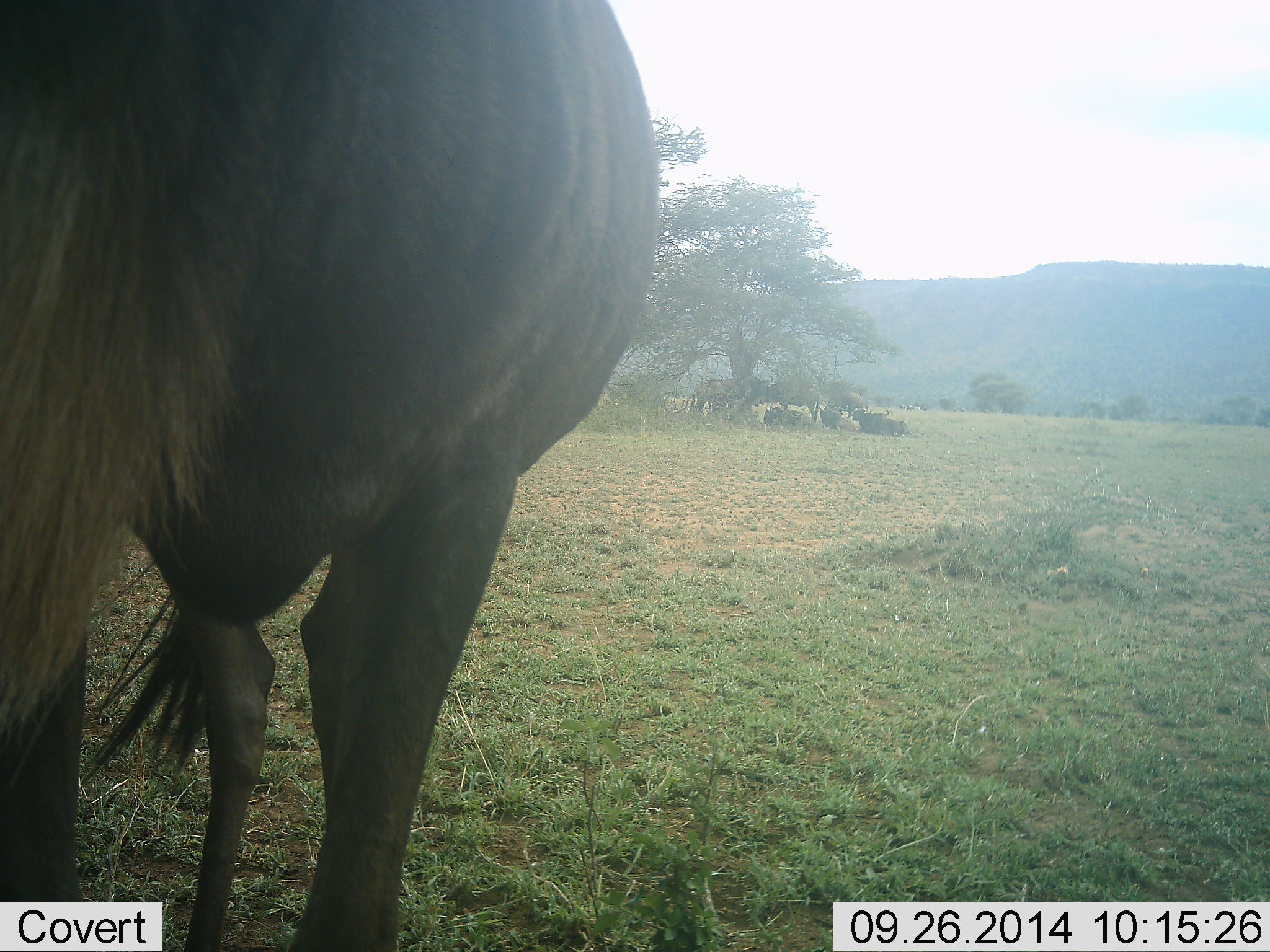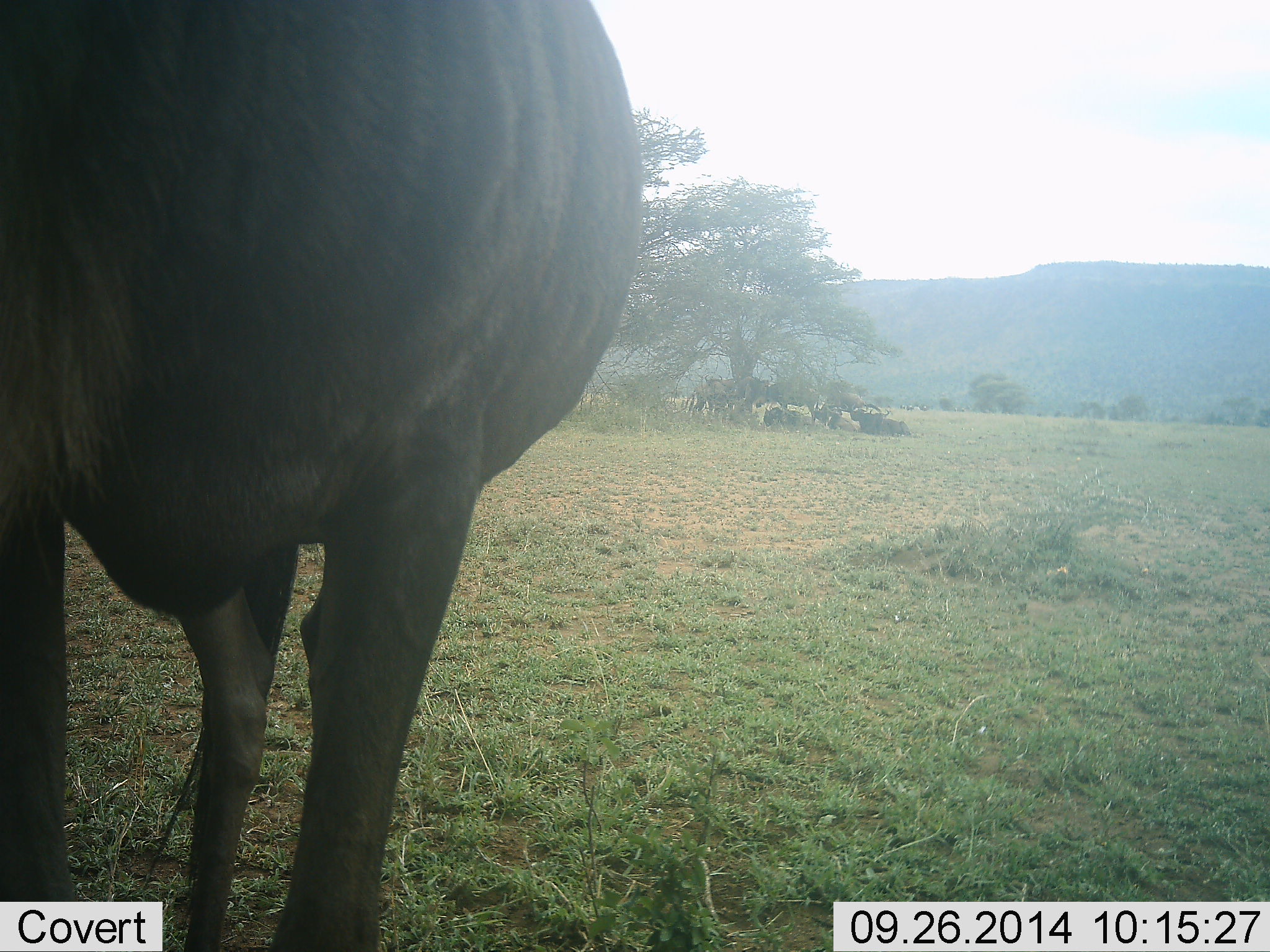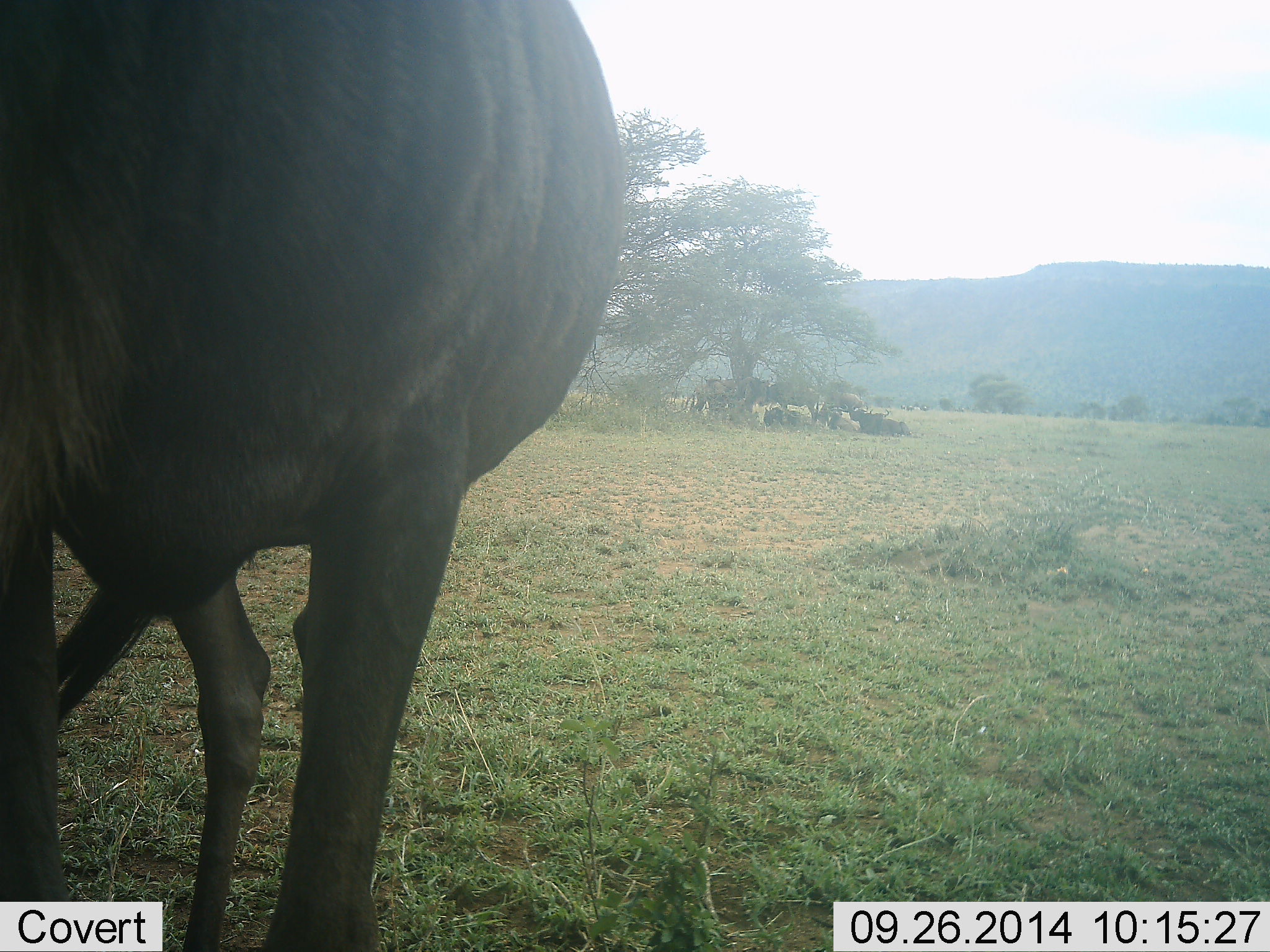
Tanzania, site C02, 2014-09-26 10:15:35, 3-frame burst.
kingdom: Animalia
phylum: Chordata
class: Mammalia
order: Artiodactyla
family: Bovidae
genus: Connochaetes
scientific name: Connochaetes taurinus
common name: blue wildebeest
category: wildebeest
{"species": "wildebeest (blue wildebeest) (Connochaetes taurinus)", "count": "5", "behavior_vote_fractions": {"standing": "80%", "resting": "50%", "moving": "10%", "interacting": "0%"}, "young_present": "0%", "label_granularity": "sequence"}